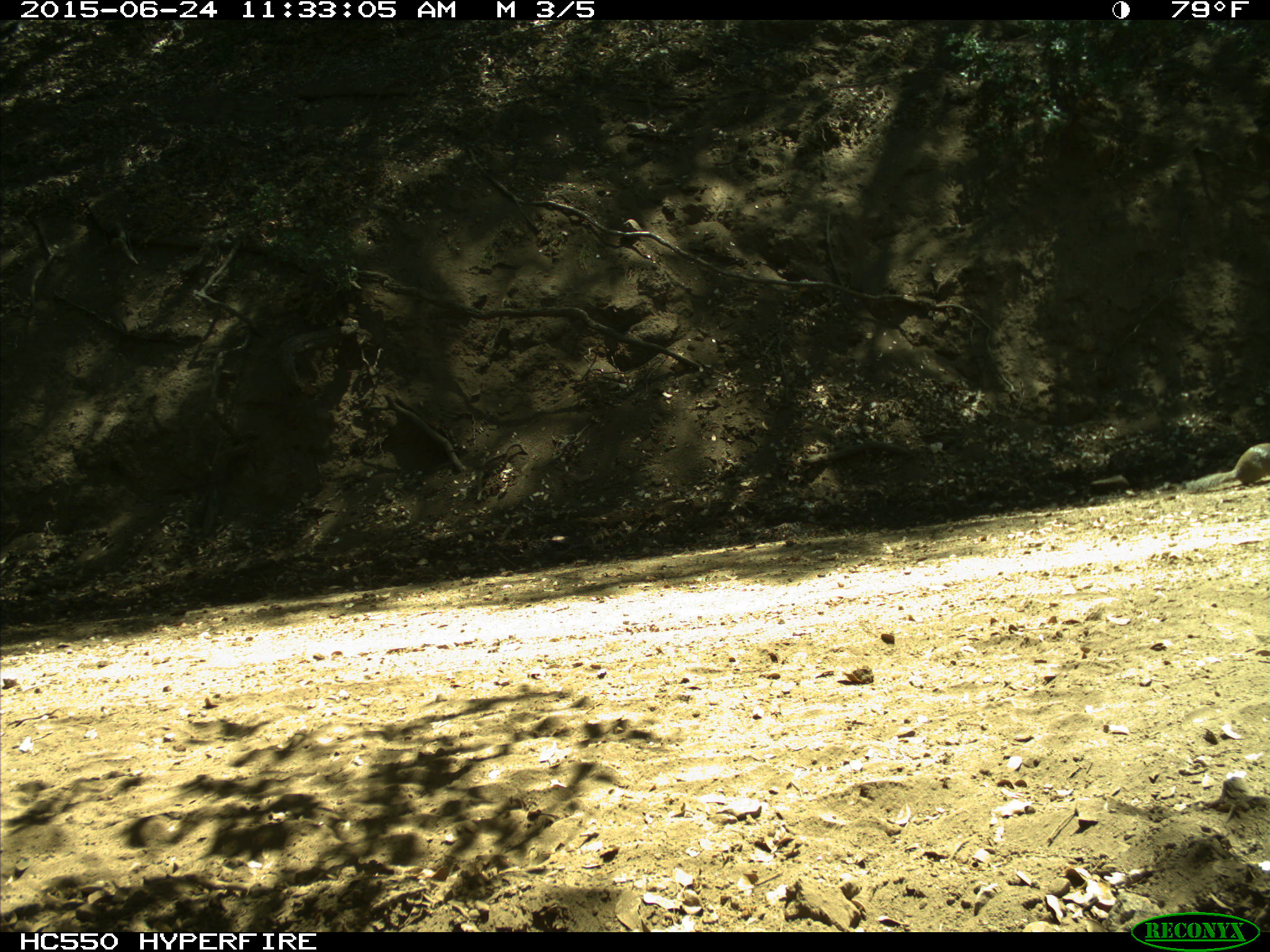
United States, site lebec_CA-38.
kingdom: Animalia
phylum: Chordata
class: Mammalia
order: Rodentia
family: Sciuridae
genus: Otospermophilus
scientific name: Otospermophilus beecheyi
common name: california ground squirrel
Otospermophilus beecheyi (california ground squirrel).